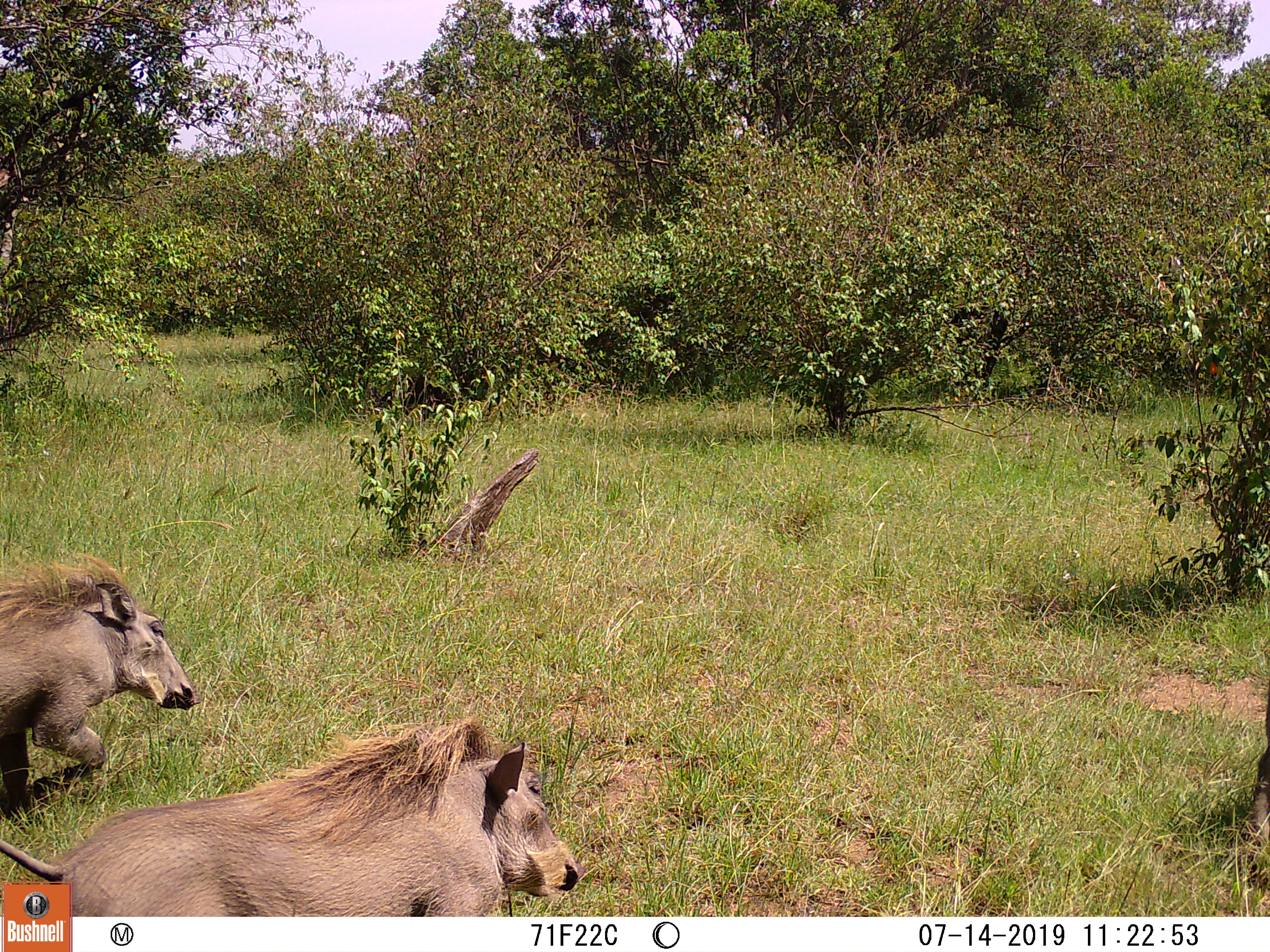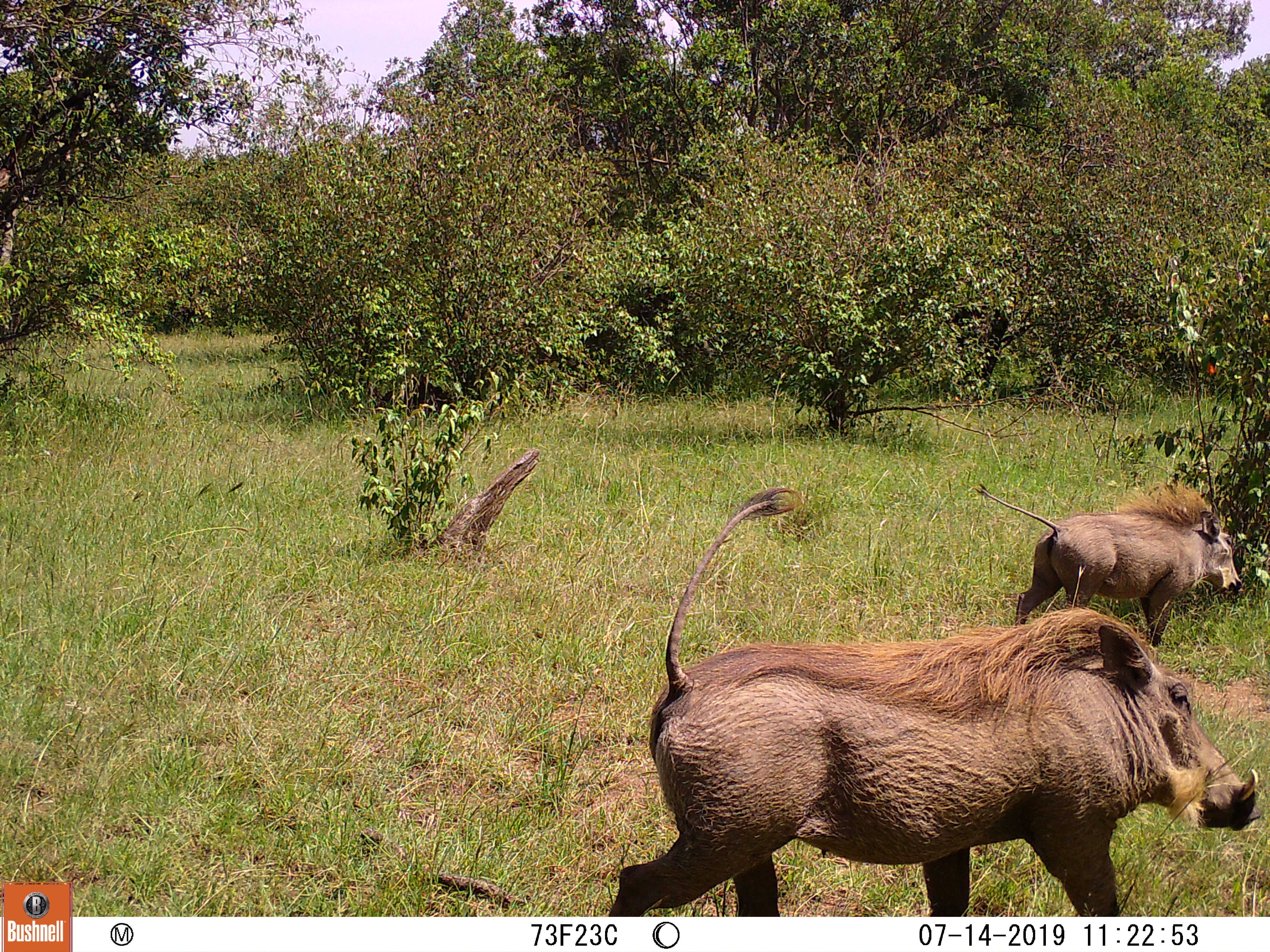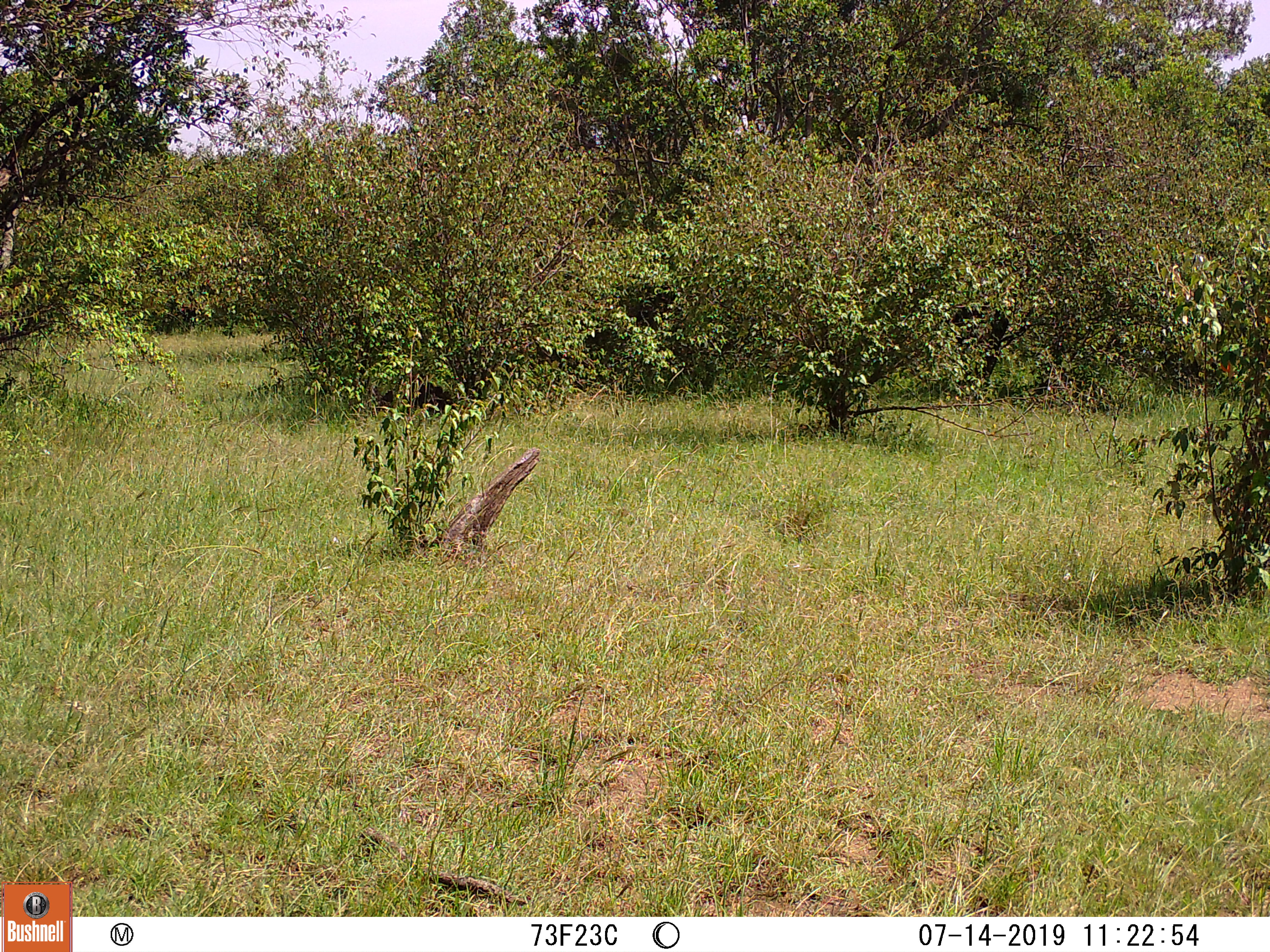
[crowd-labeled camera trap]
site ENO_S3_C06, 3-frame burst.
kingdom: Animalia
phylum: Chordata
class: Mammalia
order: Artiodactyla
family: Suidae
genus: Phacochoerus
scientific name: Phacochoerus africanus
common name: warthog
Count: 2.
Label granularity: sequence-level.